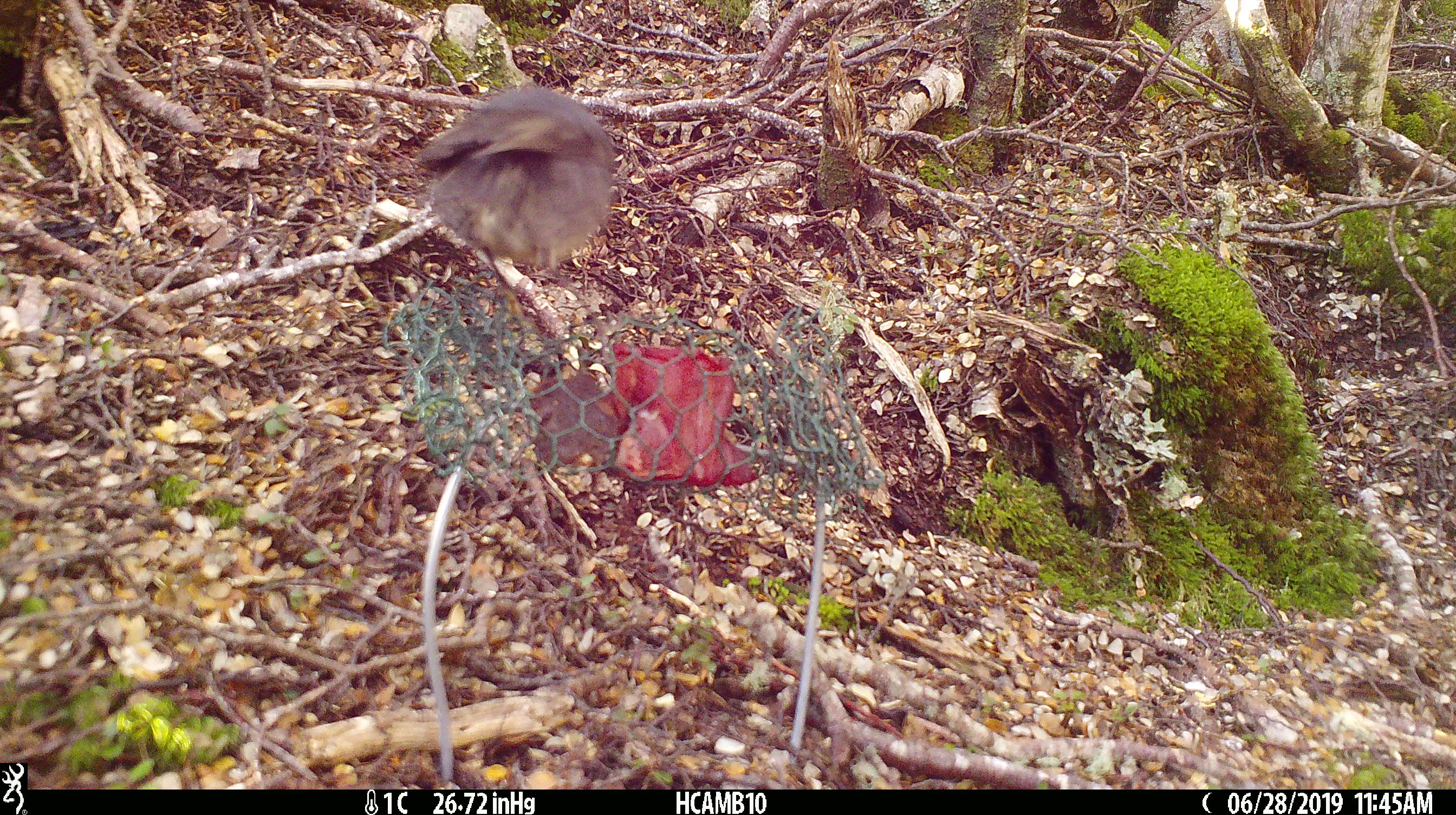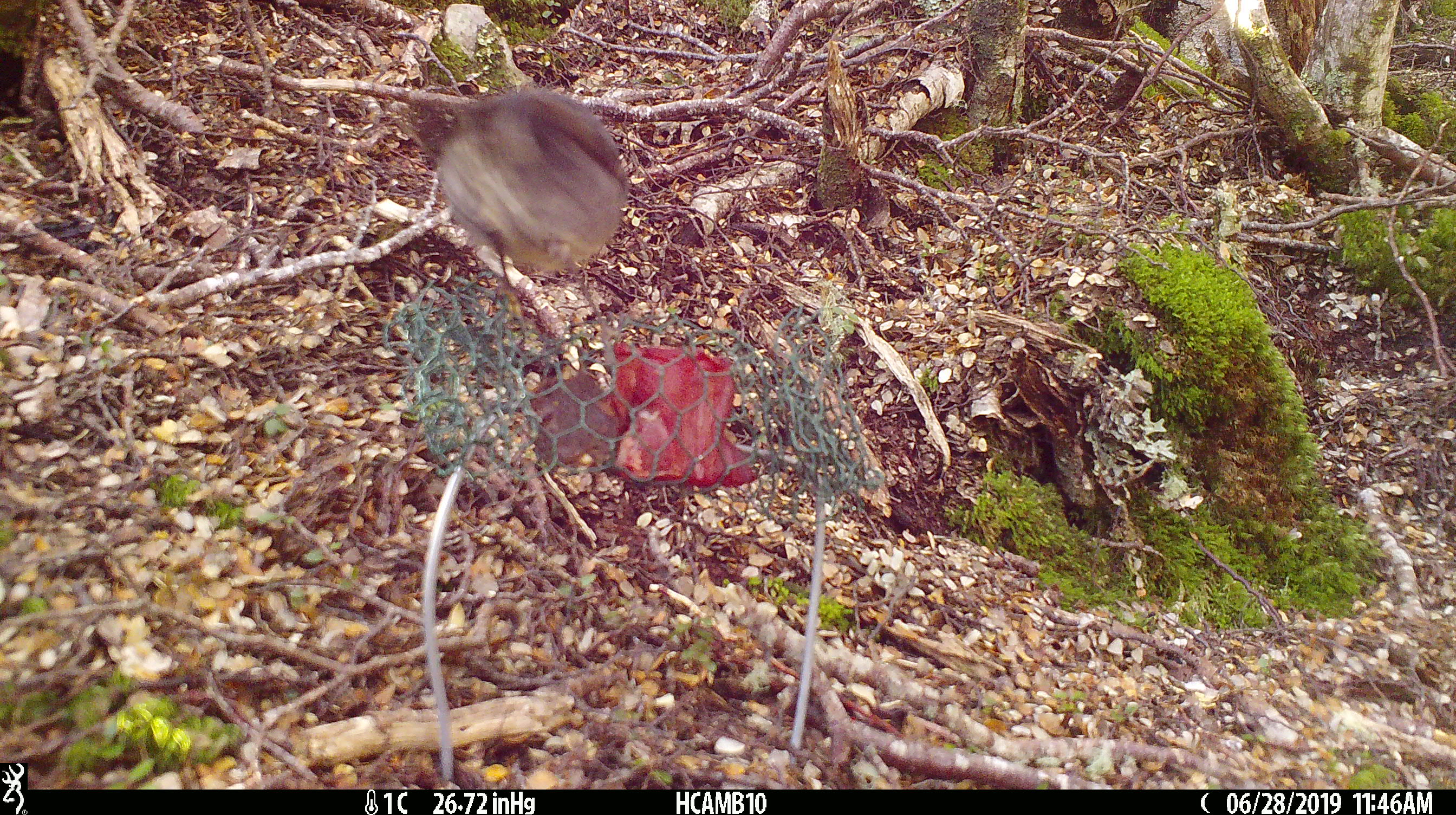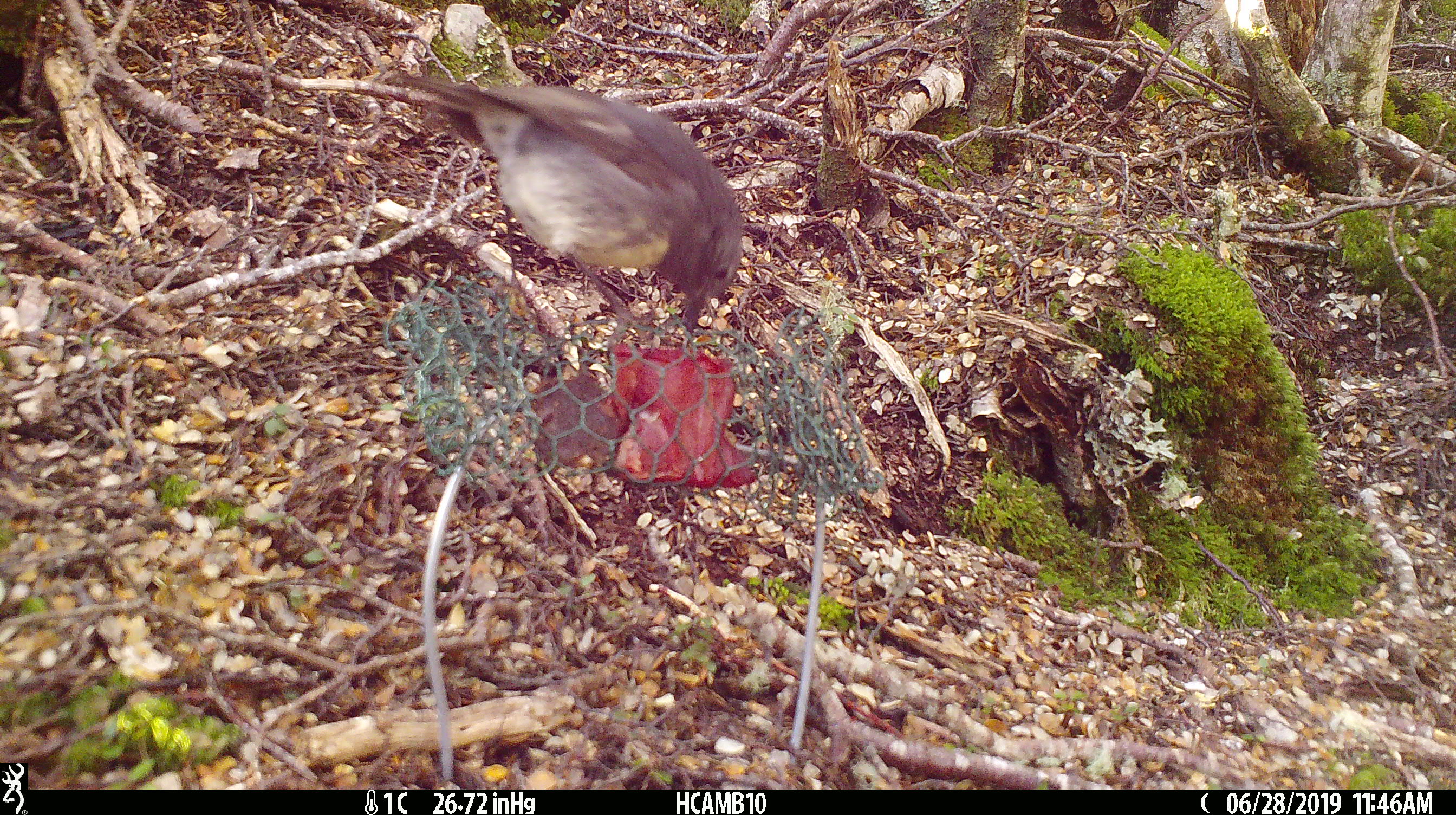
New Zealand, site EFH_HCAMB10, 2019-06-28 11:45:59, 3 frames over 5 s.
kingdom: Animalia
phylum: Chordata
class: Aves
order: Passeriformes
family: Petroicidae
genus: Petroica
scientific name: Petroica australis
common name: new zealand robin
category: robin